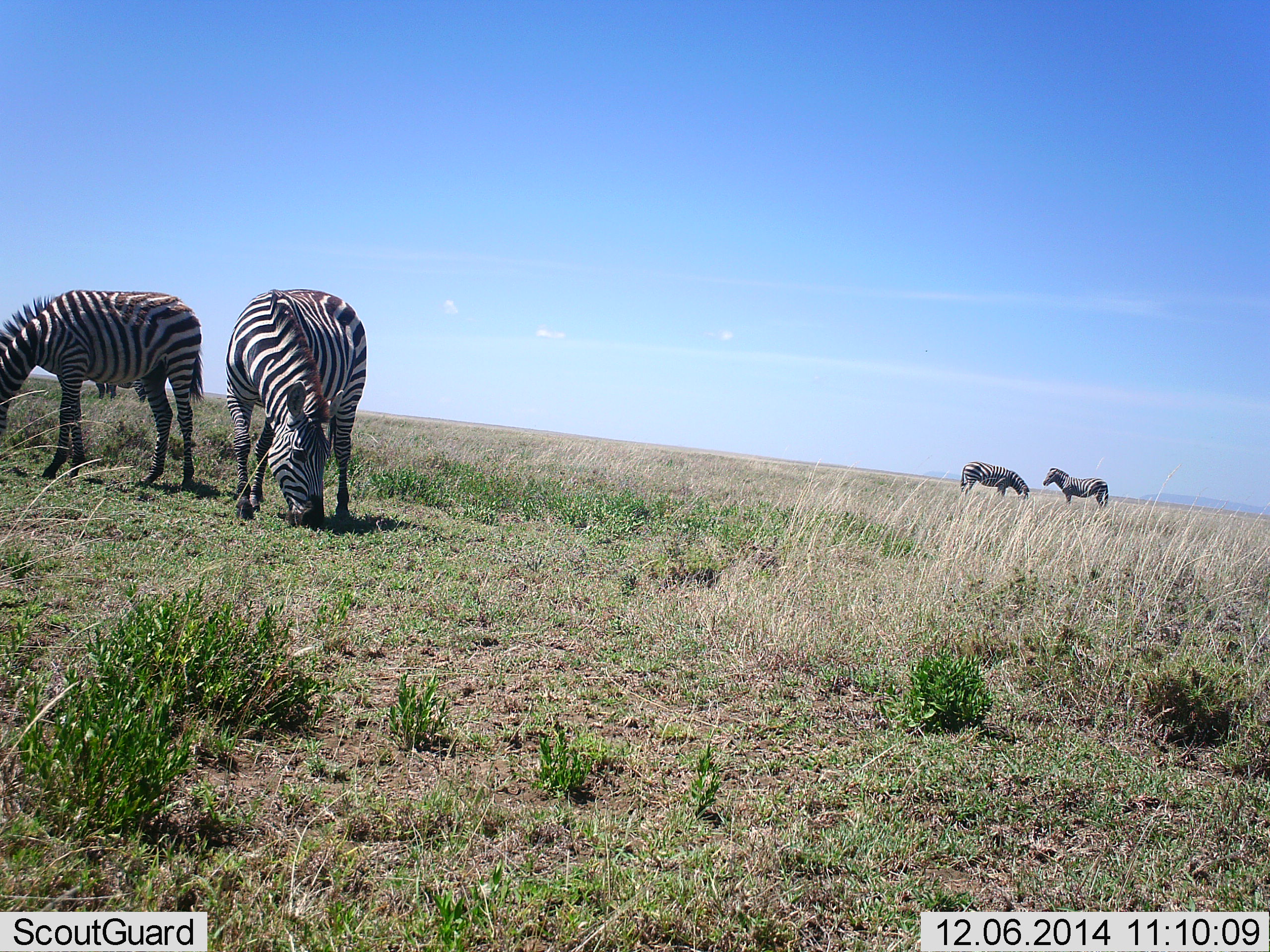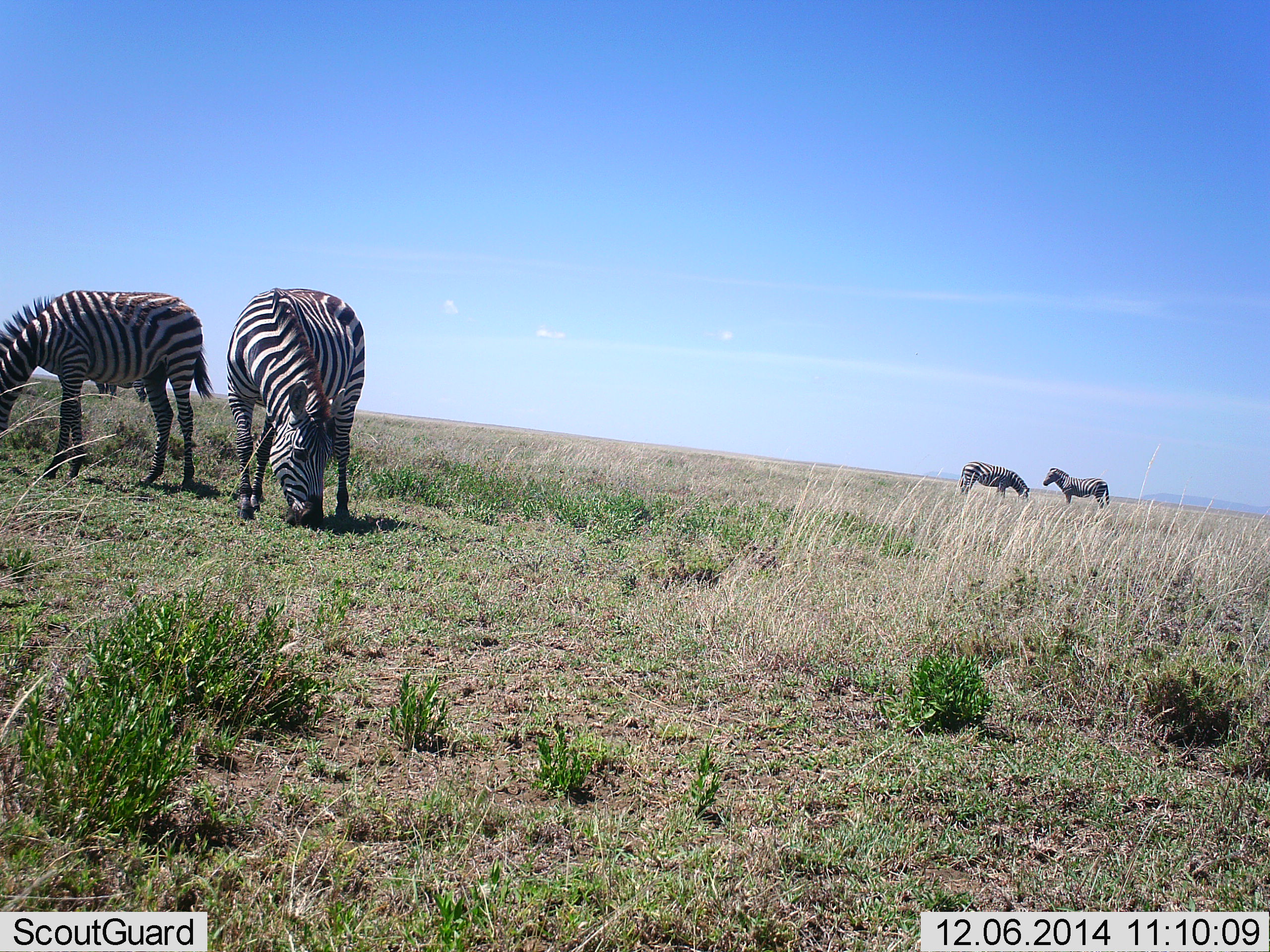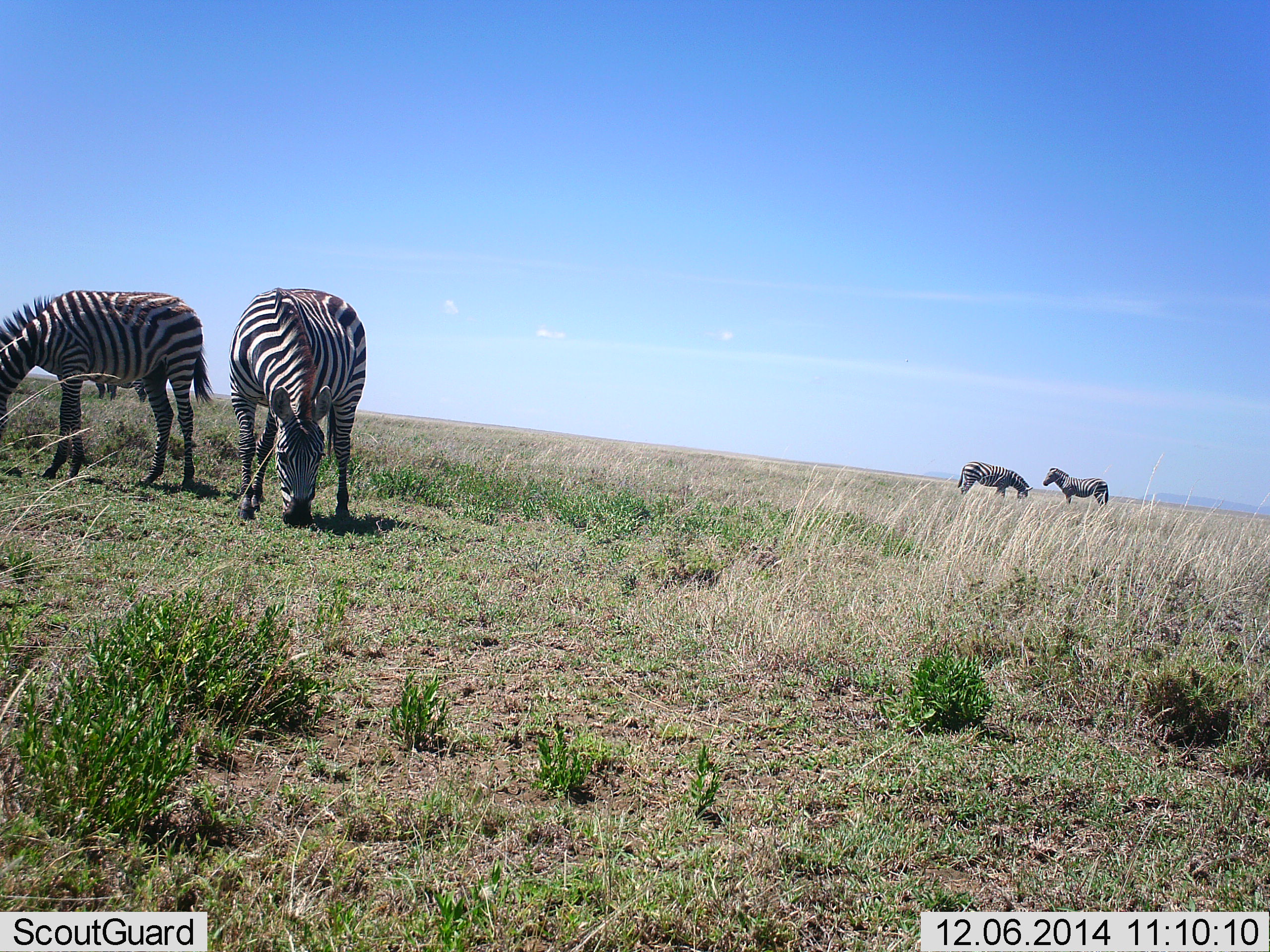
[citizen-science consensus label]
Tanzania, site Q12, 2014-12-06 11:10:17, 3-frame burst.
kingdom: Animalia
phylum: Chordata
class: Mammalia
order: Perissodactyla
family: Equidae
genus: Equus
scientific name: Equus quagga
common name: plains zebra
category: zebra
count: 4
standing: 70%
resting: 0%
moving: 0%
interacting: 10%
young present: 0%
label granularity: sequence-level